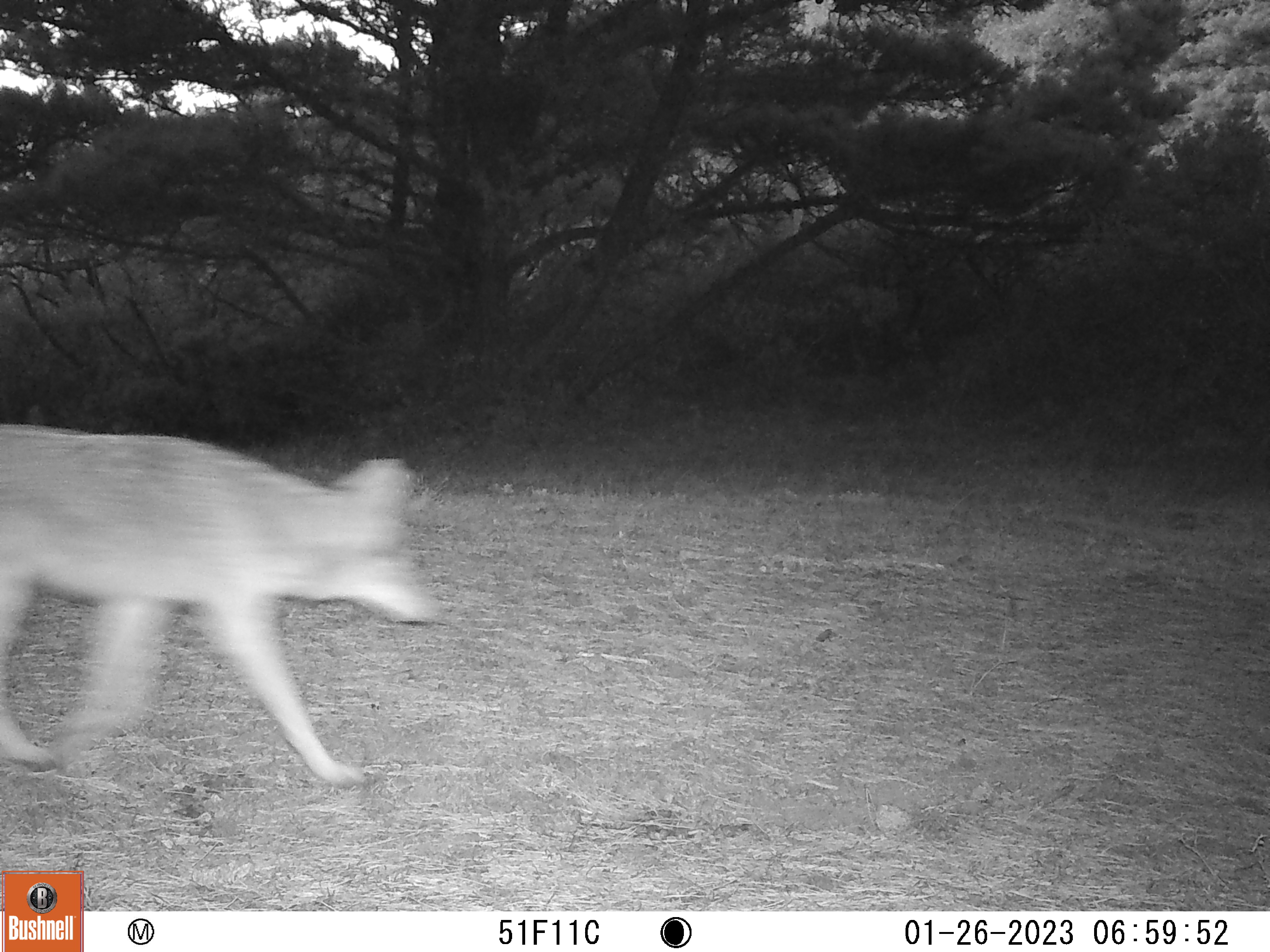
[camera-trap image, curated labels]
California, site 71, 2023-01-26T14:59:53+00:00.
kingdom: Animalia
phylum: Chordata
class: Mammalia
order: Carnivora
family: Canidae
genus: Canis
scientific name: Canis latrans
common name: coyote